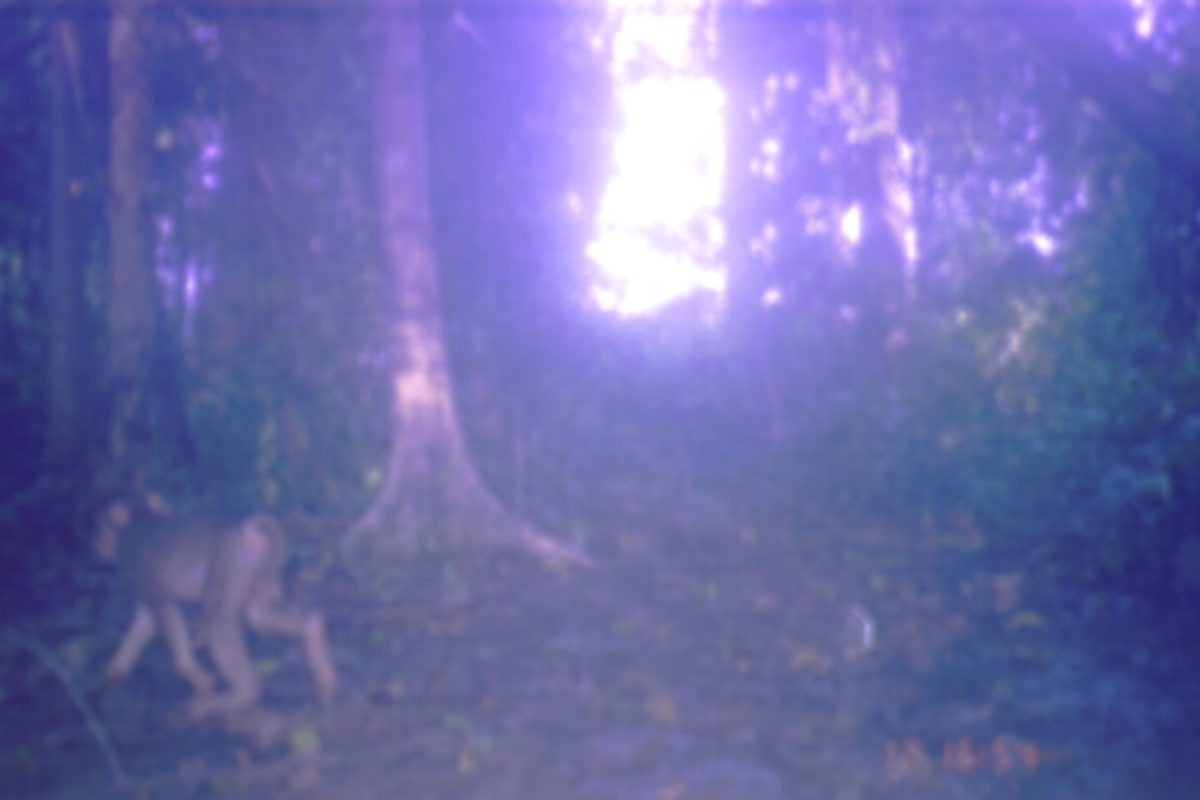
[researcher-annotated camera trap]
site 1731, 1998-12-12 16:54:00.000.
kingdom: Animalia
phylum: Chordata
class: Mammalia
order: Primates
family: Cercopithecidae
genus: Macaca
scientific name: Macaca nemestrina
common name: southern pig-tailed macaque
Macaca nemestrina (southern pig-tailed macaque), count 1.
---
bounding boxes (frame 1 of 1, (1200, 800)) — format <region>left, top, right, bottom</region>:
macaca nemestrina: <region>86, 489, 340, 721</region>